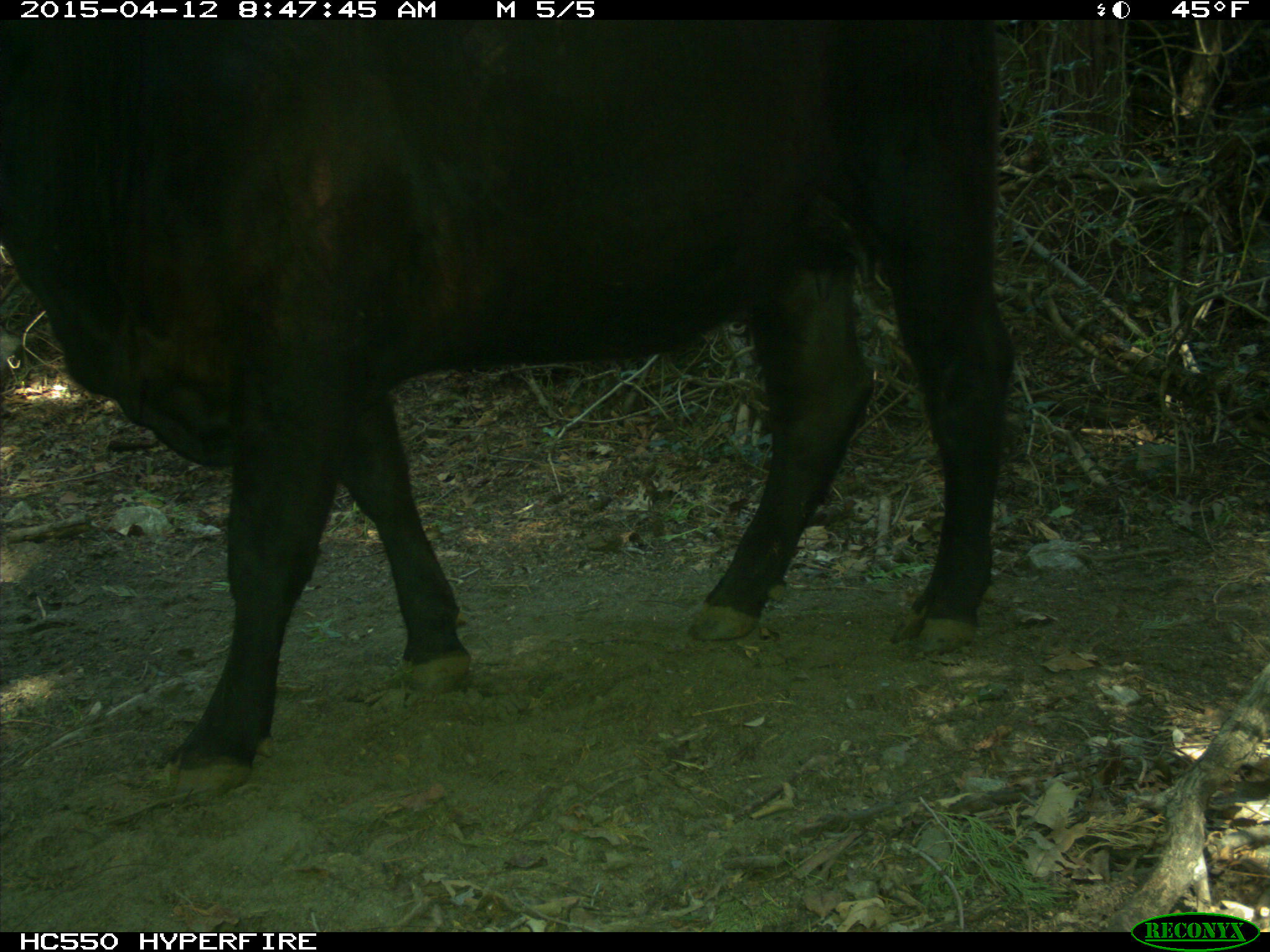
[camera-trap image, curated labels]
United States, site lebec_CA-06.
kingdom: Animalia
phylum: Chordata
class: Mammalia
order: Artiodactyla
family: Bovidae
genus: Bos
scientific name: Bos taurus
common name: domestic cow